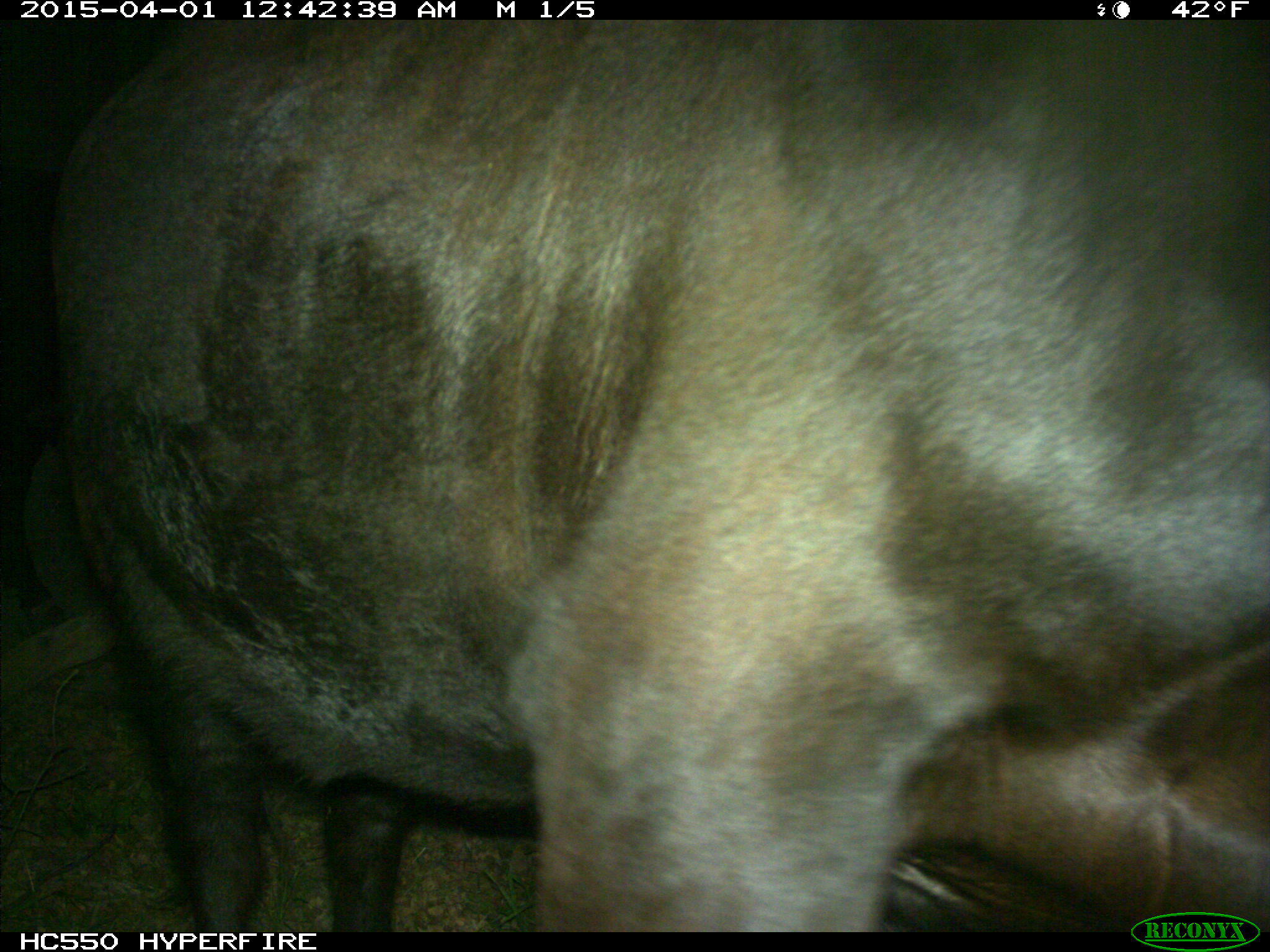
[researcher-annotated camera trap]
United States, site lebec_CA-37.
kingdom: Animalia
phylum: Chordata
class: Mammalia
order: Artiodactyla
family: Bovidae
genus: Bos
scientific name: Bos taurus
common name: domestic cow